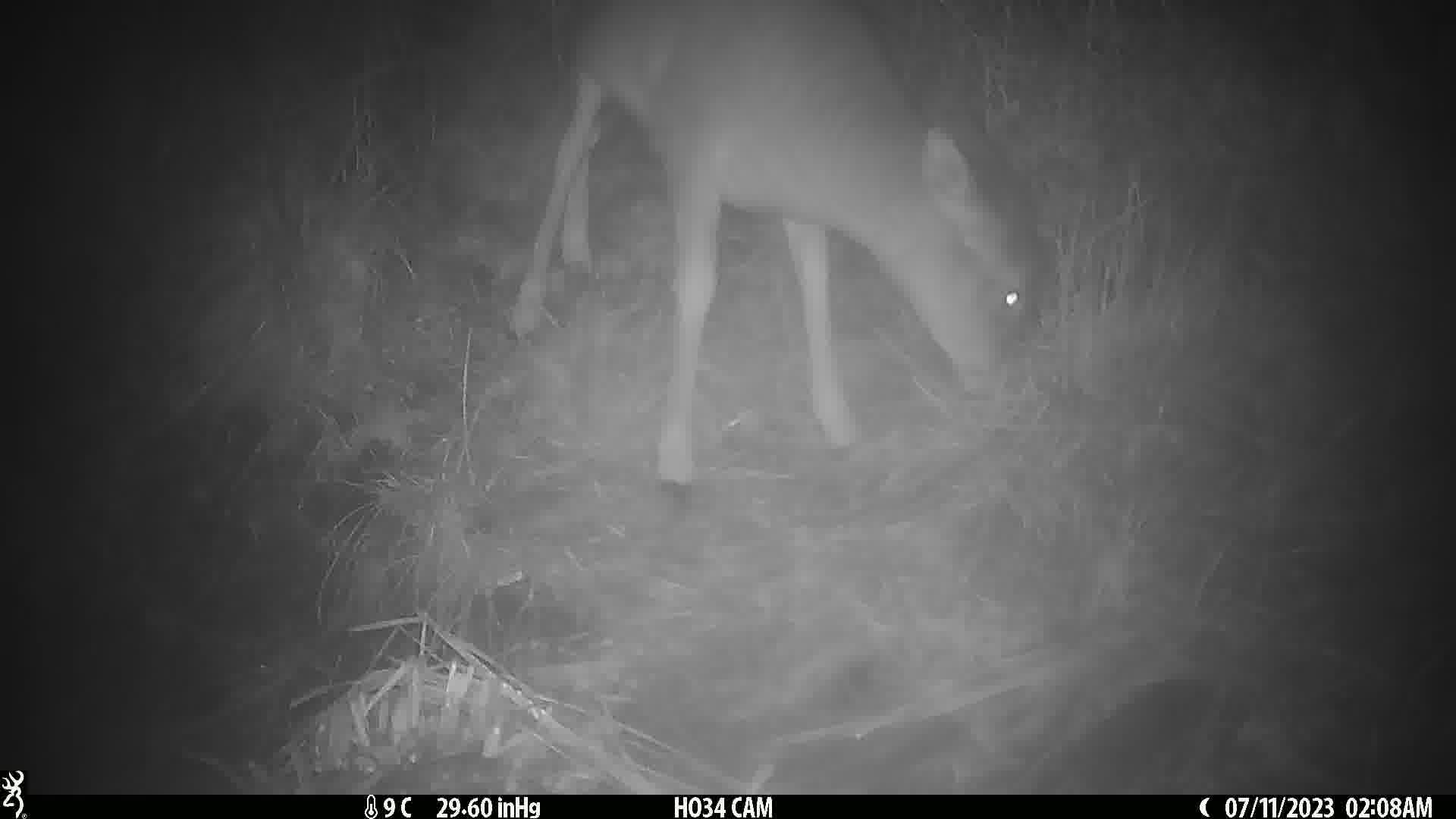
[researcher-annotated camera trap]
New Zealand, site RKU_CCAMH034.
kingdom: Animalia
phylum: Chordata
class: Mammalia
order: Artiodactyla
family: Cervidae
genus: Odocoileus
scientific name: Odocoileus virginianus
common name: white-tailed deer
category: white tailed deer